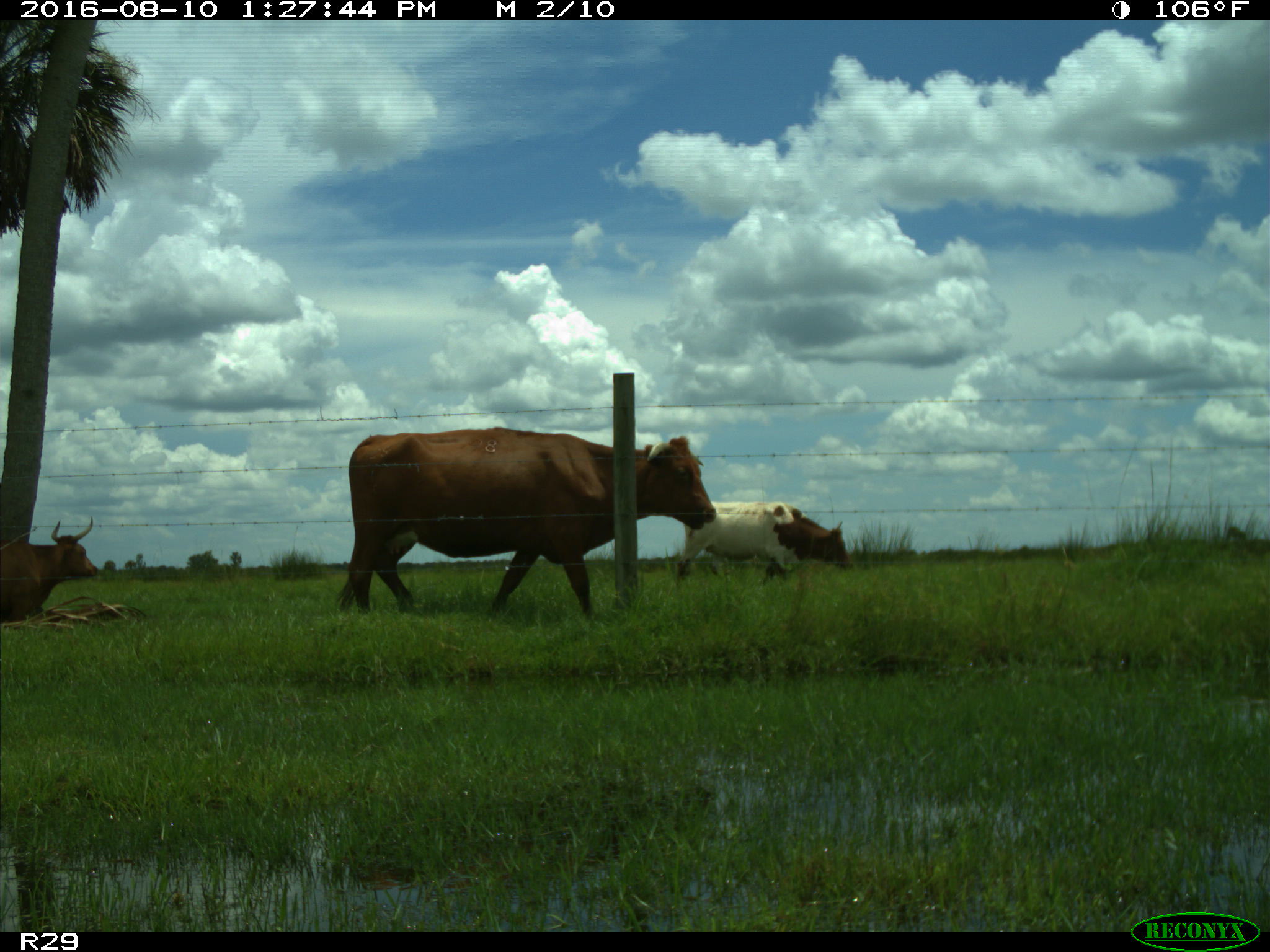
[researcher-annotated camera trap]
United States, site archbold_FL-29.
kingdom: Animalia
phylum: Chordata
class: Mammalia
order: Artiodactyla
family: Bovidae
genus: Bos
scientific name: Bos taurus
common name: domestic cow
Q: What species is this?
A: Bos taurus (domestic cow).